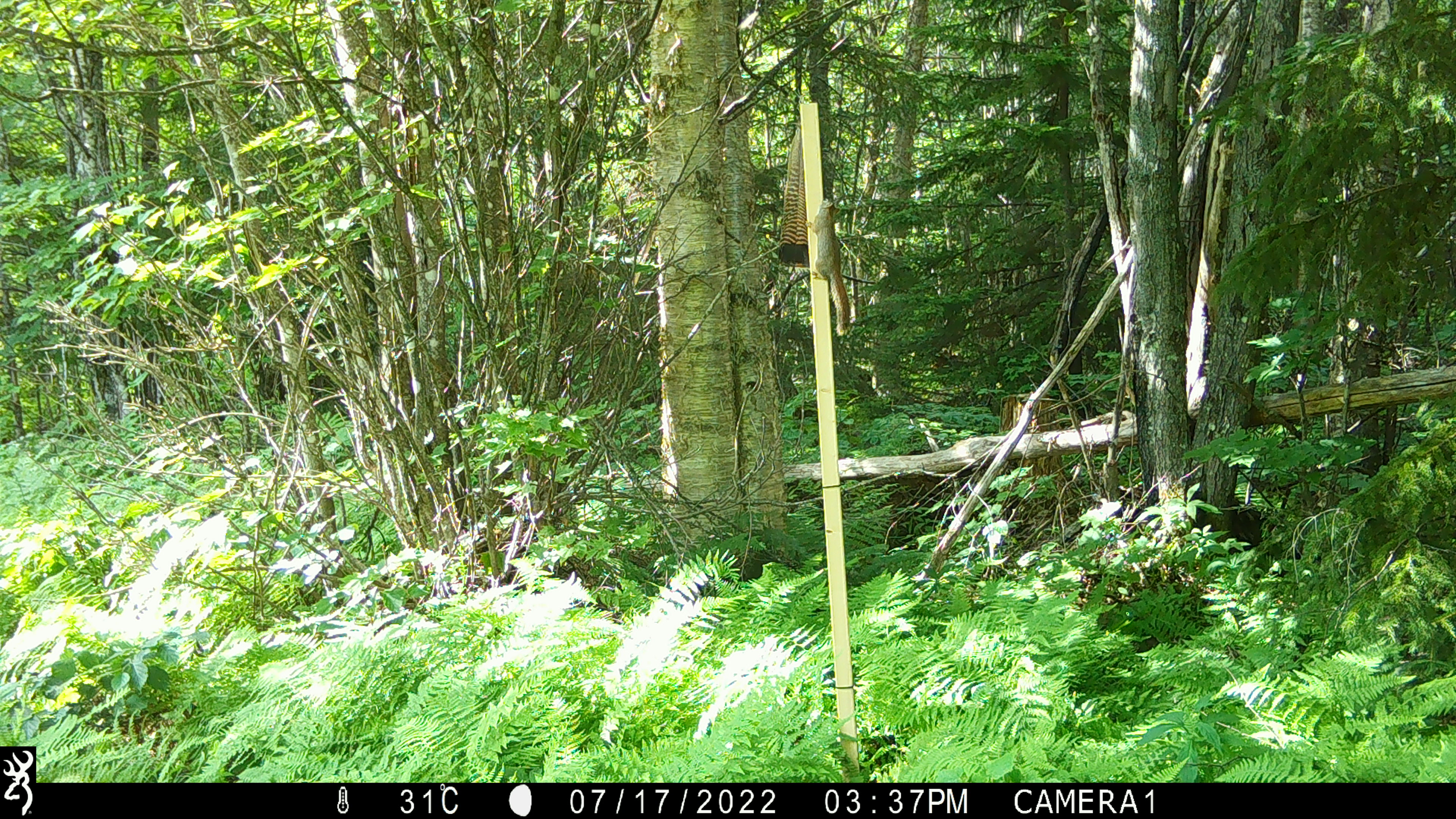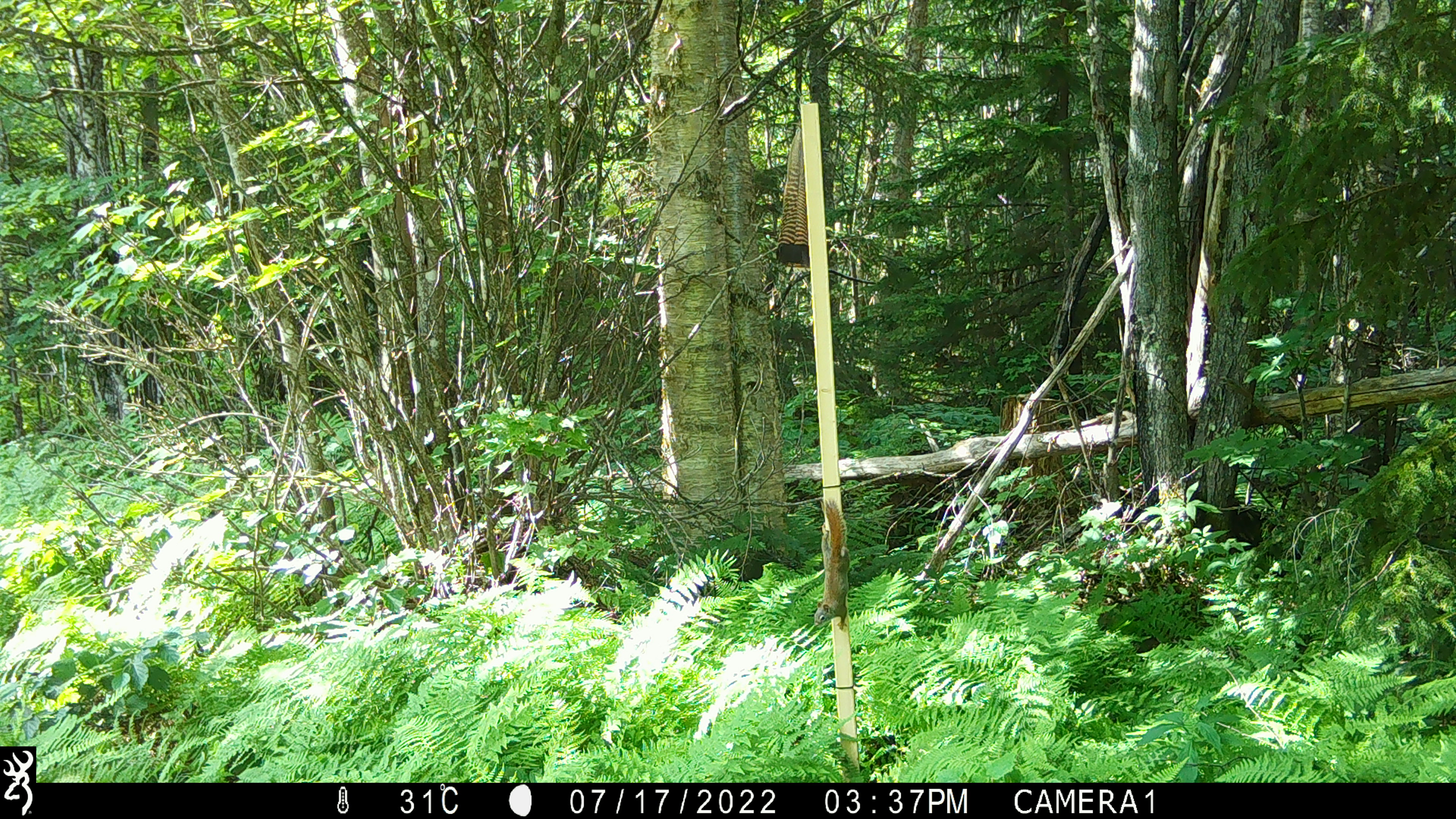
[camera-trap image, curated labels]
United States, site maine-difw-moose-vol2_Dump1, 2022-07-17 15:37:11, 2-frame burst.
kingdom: Animalia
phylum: Chordata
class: Mammalia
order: Rodentia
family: Sciuridae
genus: Tamiasciurus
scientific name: Tamiasciurus hudsonicus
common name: red squirrel